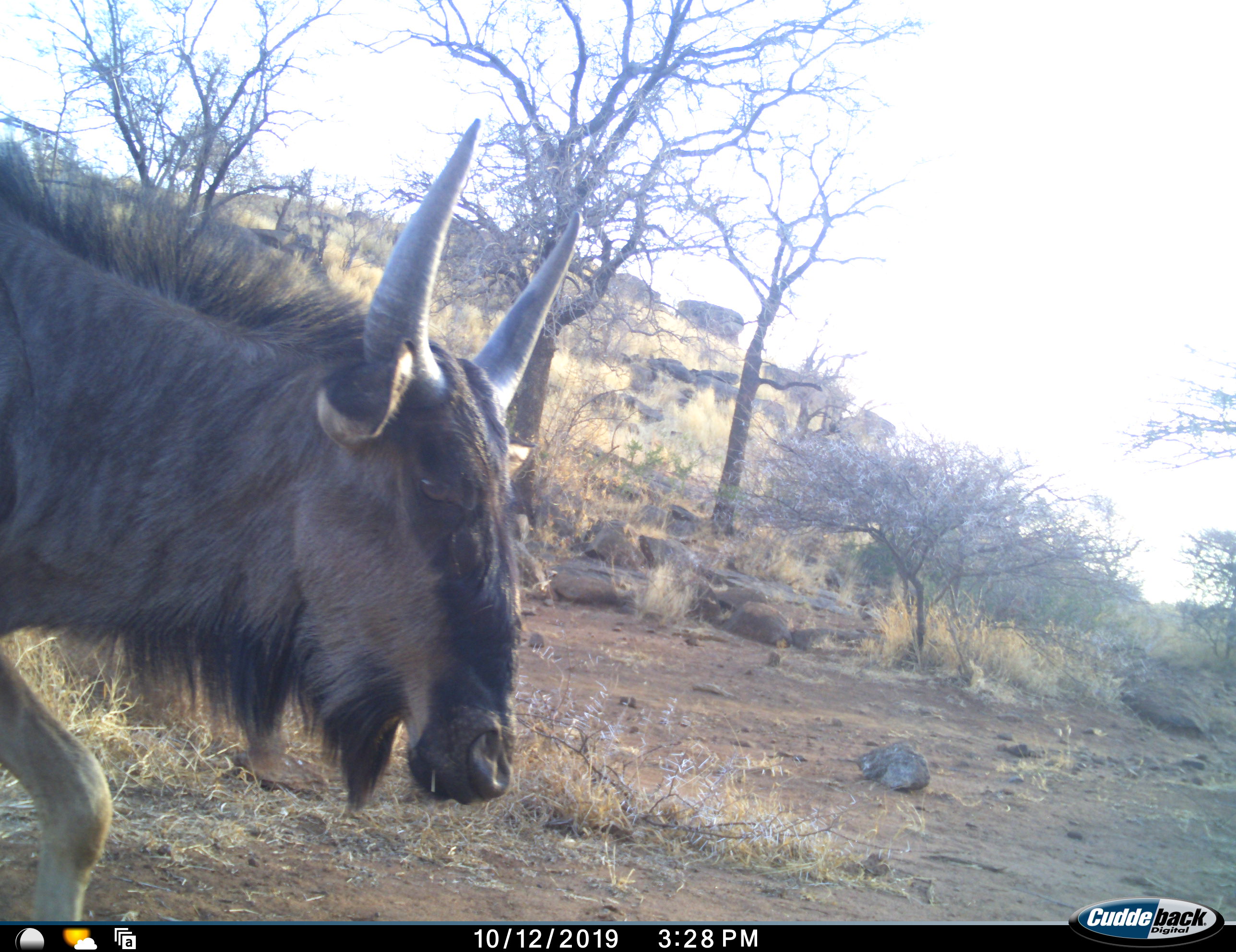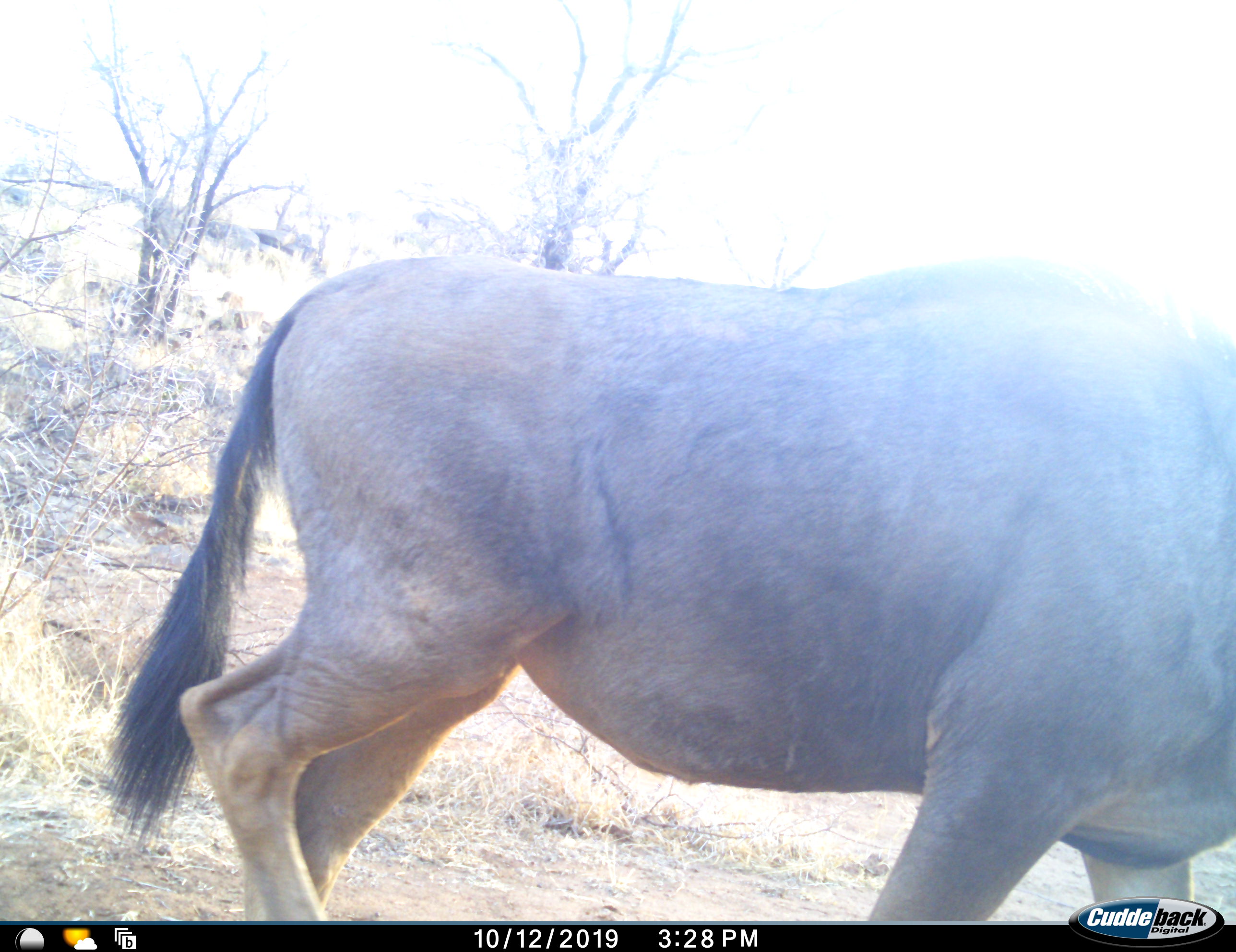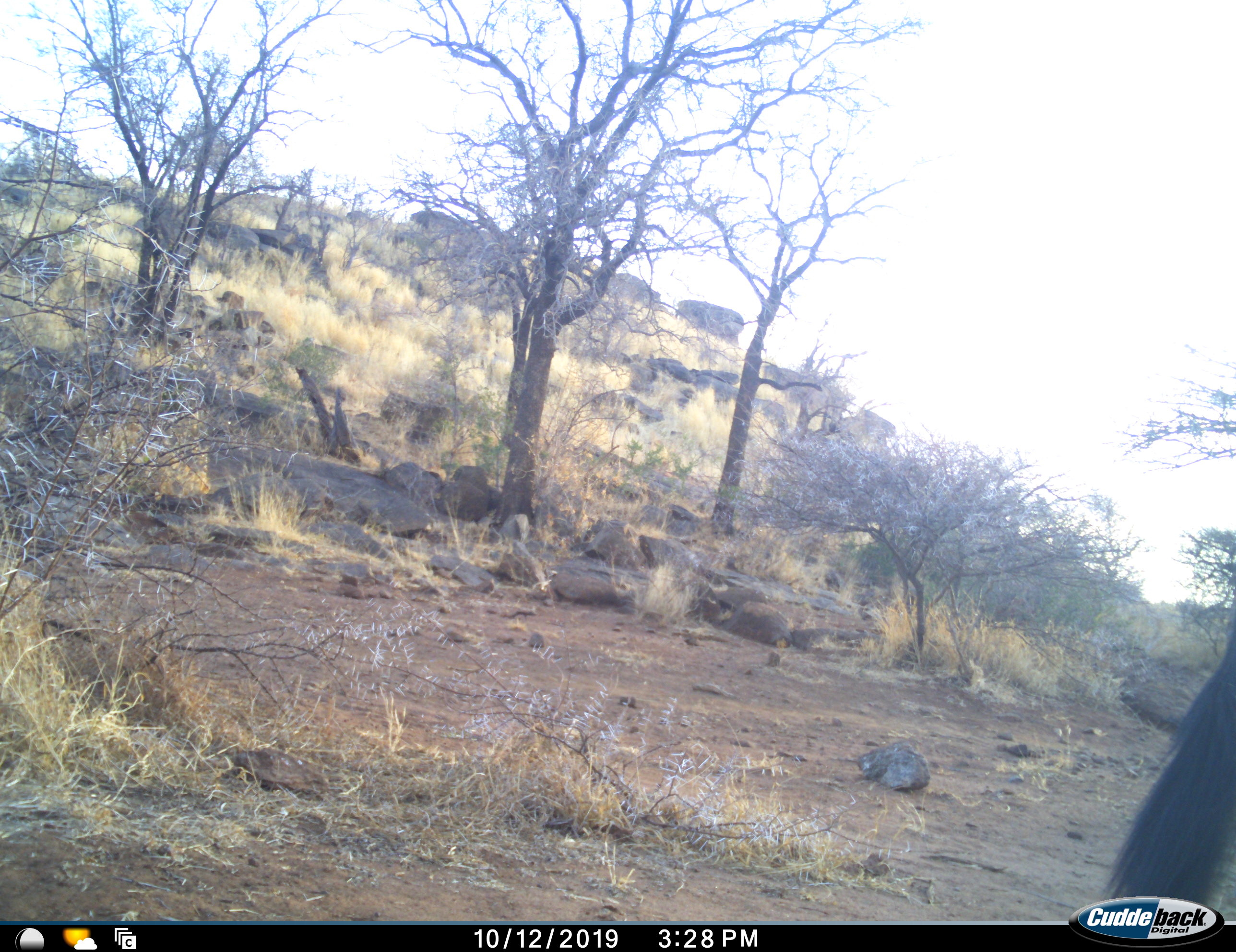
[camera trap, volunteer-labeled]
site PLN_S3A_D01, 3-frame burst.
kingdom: Animalia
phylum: Chordata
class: Mammalia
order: Artiodactyla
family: Bovidae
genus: Connochaetes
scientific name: Connochaetes taurinus taurinus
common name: blue wildebeest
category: wildebeestblue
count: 1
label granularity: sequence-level